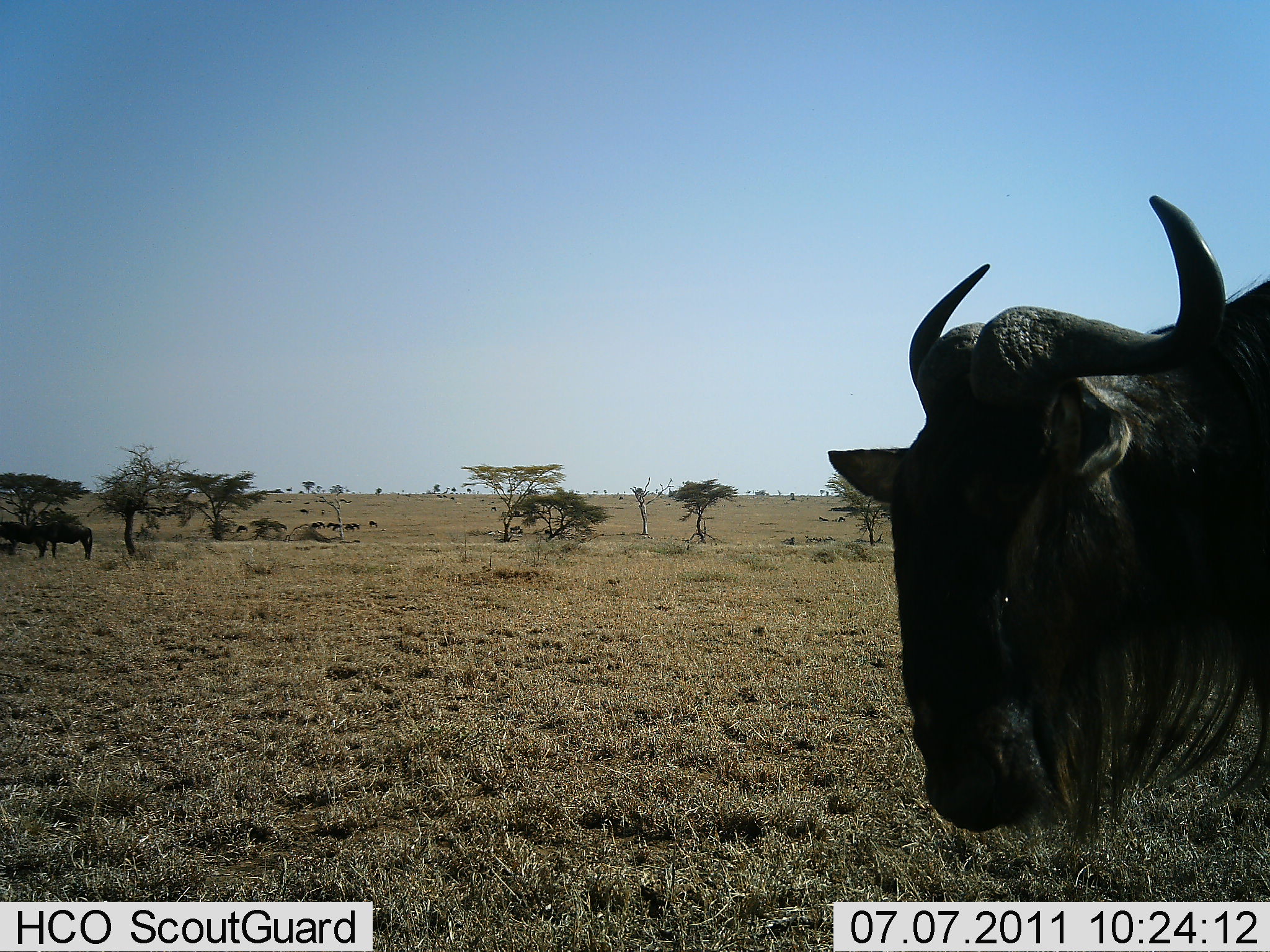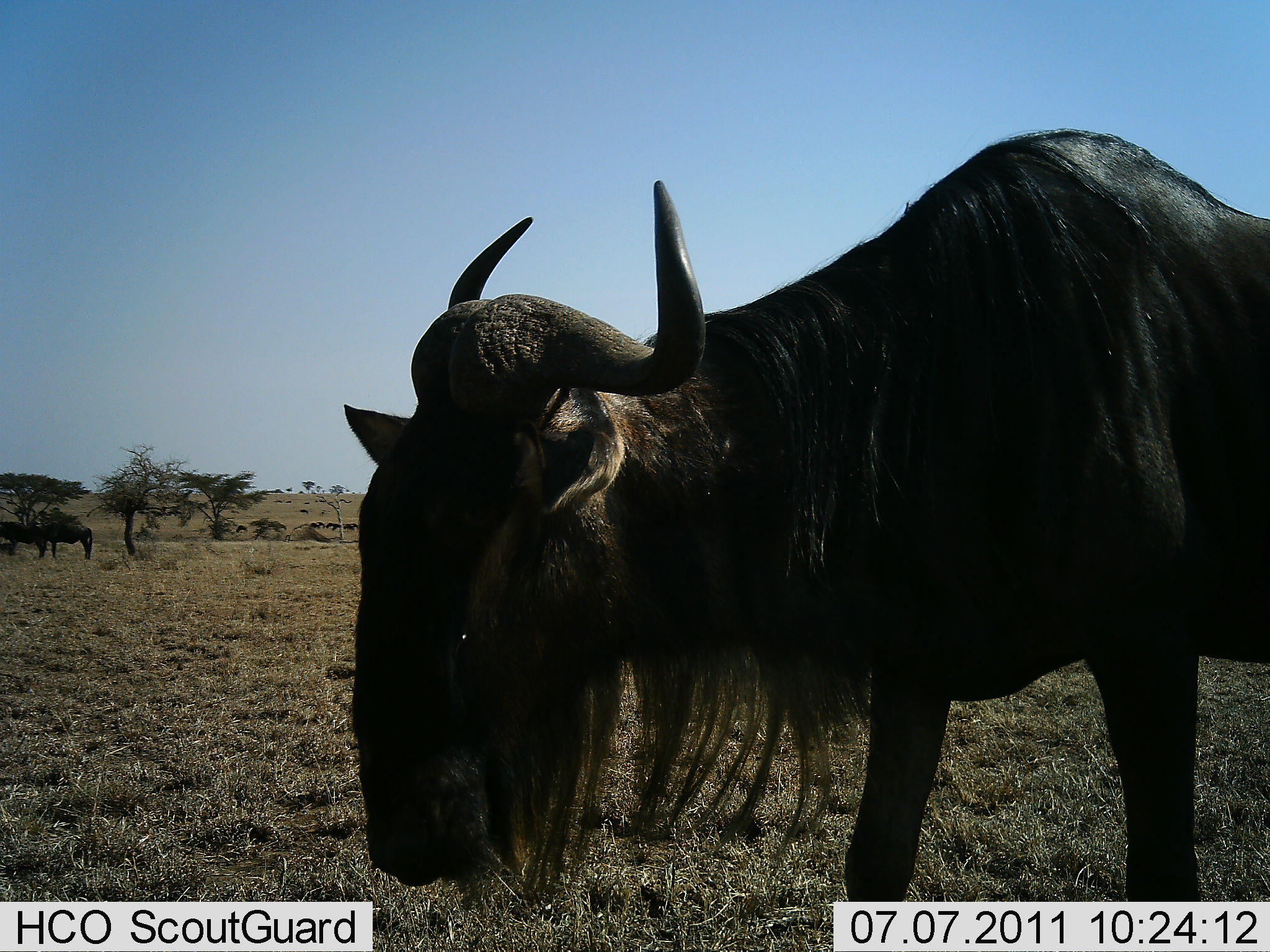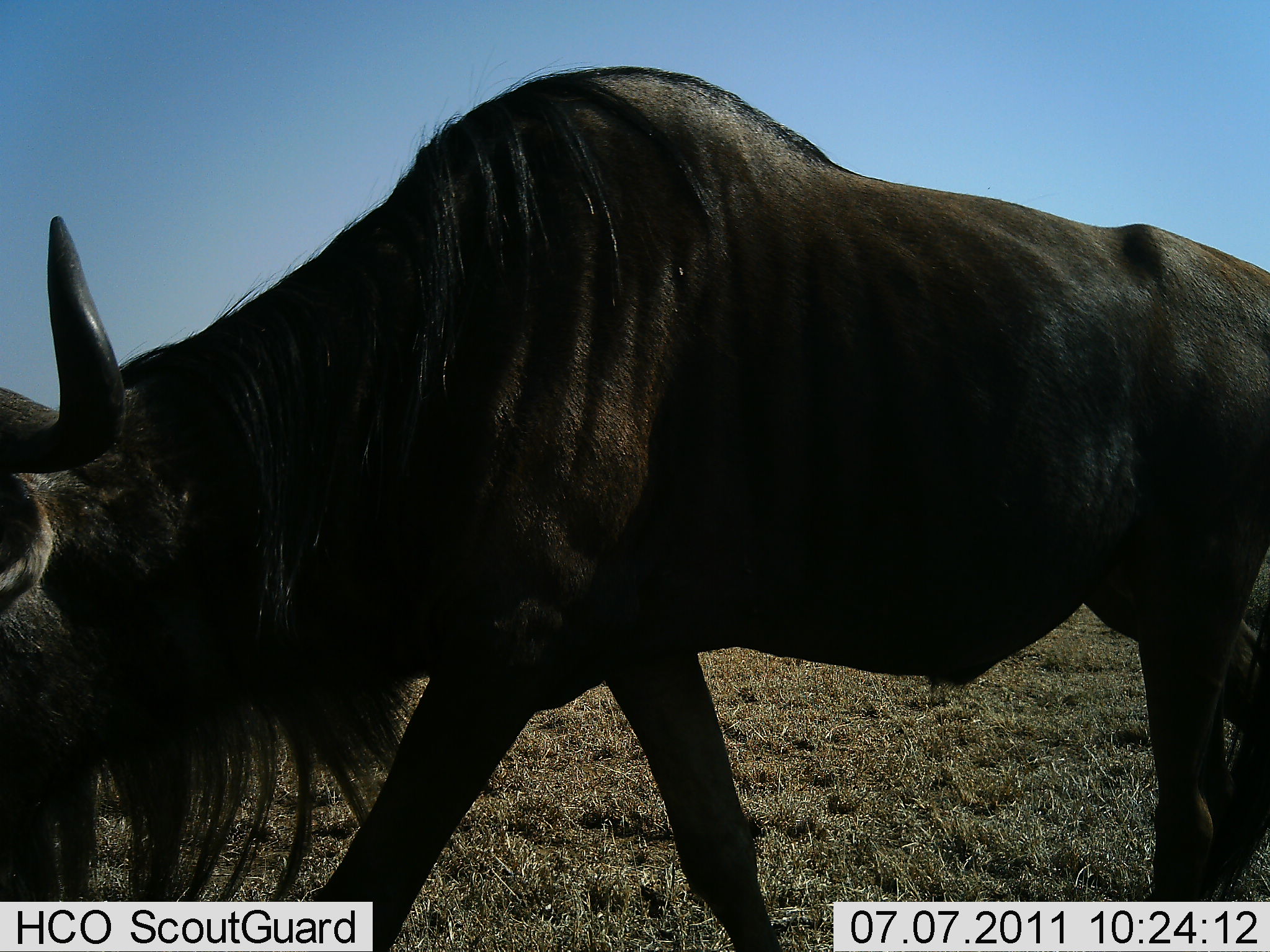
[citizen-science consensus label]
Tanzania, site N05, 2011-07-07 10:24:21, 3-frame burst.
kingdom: Animalia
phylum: Chordata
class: Mammalia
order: Artiodactyla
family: Bovidae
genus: Connochaetes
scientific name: Connochaetes taurinus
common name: blue wildebeest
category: wildebeest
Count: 2.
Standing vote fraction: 73%.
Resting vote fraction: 0%.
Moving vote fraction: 73%.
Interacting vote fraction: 0%.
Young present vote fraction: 0%.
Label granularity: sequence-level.